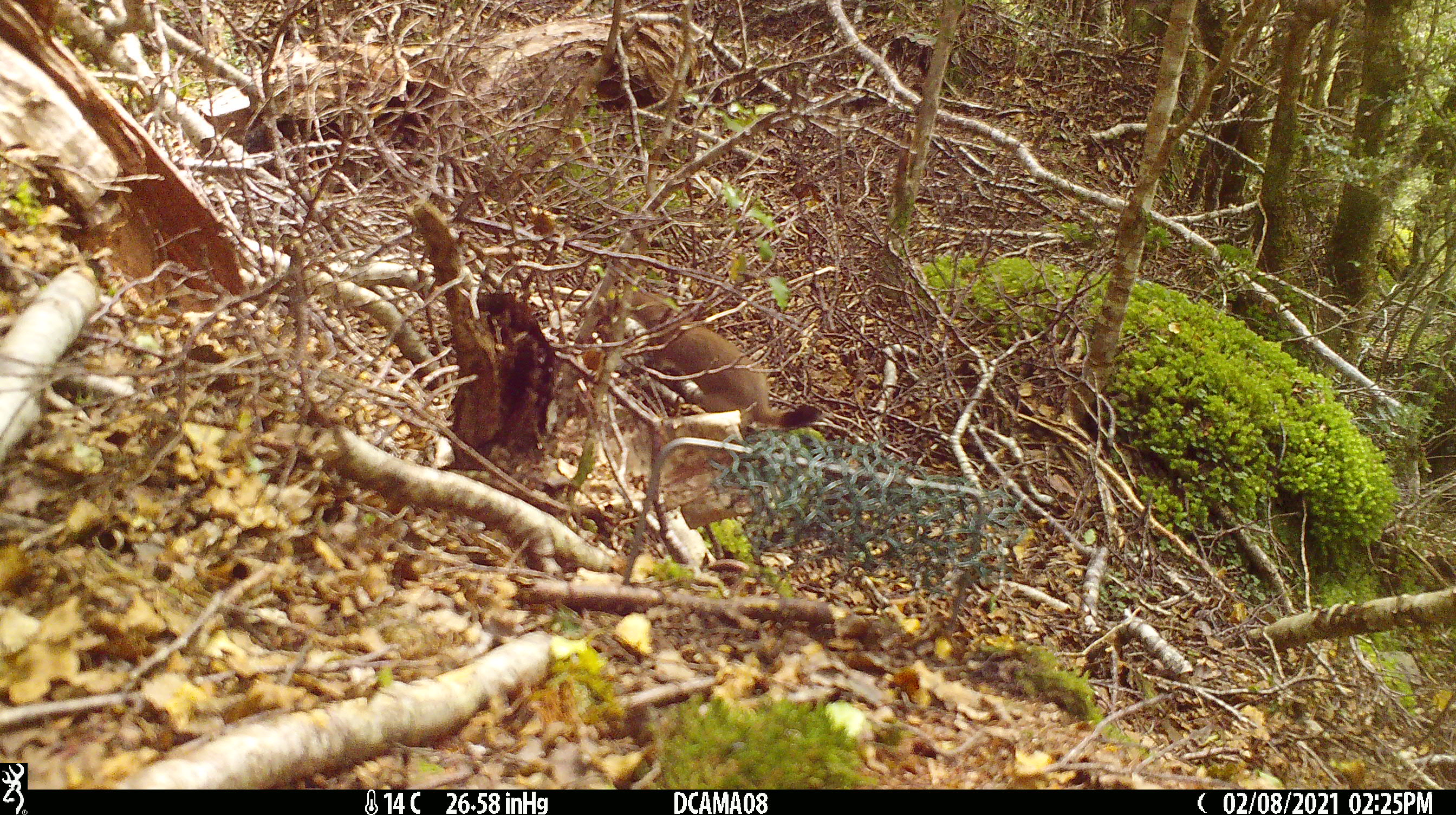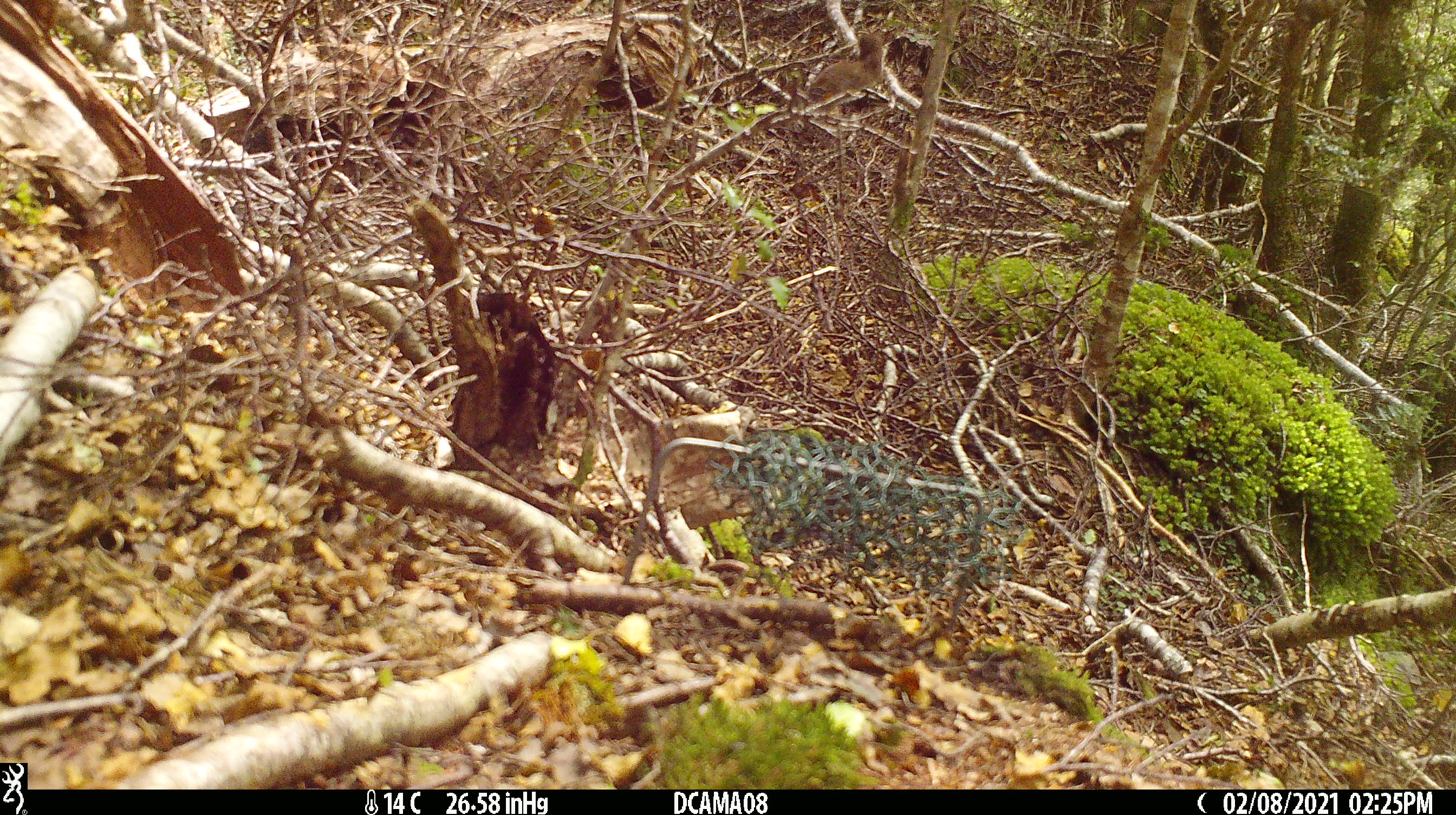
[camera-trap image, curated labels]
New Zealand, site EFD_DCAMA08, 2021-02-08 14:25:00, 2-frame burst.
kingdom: Animalia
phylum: Chordata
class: Mammalia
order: Carnivora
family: Mustelidae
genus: Mustela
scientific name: Mustela erminea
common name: stoat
Stoat (Mustela erminea).